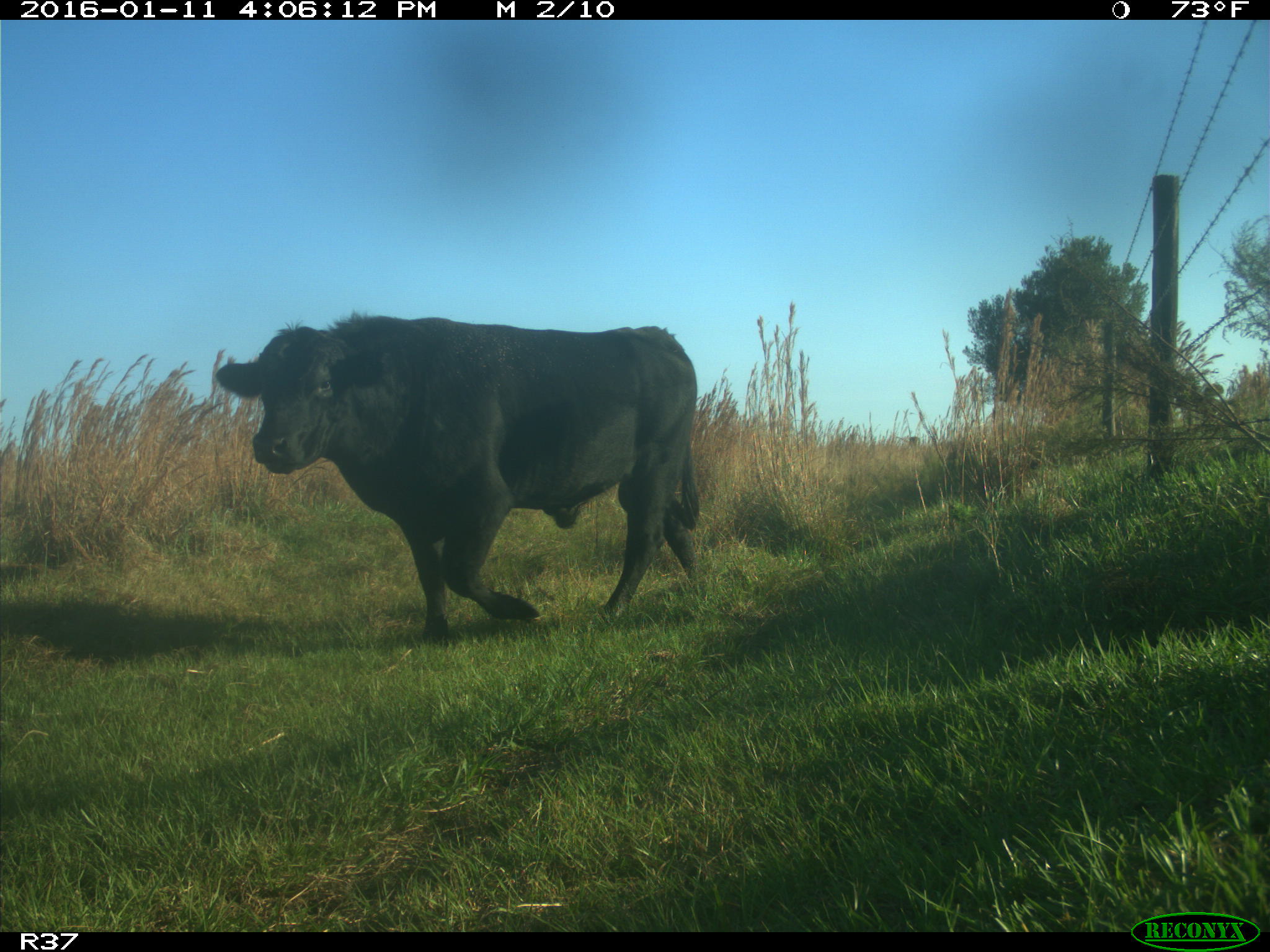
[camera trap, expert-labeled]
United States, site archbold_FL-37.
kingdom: Animalia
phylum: Chordata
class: Mammalia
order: Artiodactyla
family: Bovidae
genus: Bos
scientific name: Bos taurus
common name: domestic cow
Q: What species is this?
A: Bos taurus (domestic cow).